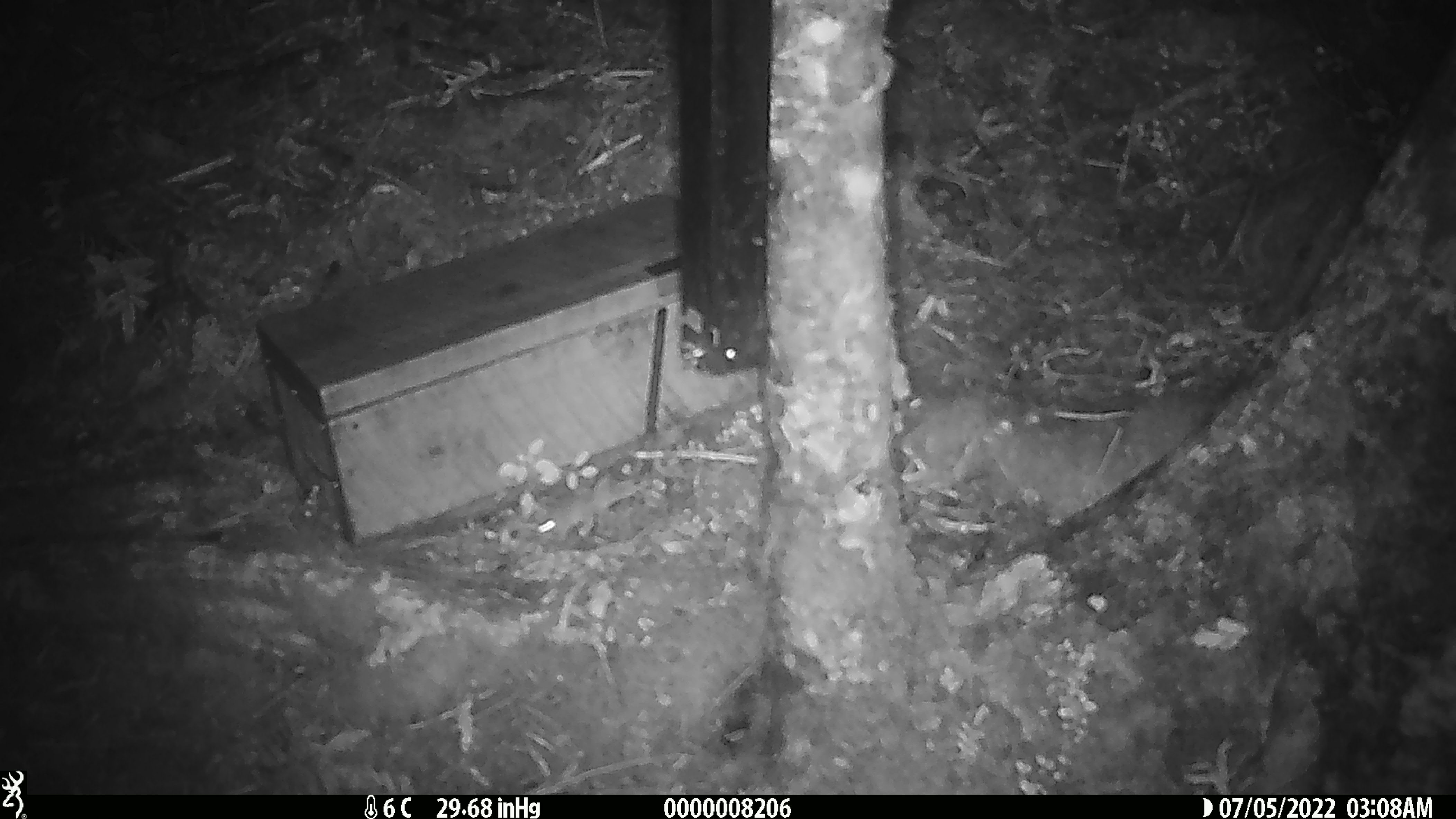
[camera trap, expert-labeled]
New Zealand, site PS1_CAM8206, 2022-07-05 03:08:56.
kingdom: Animalia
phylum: Chordata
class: Mammalia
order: Rodentia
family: Muridae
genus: Mus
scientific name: Mus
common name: mouse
Mouse (Mus).